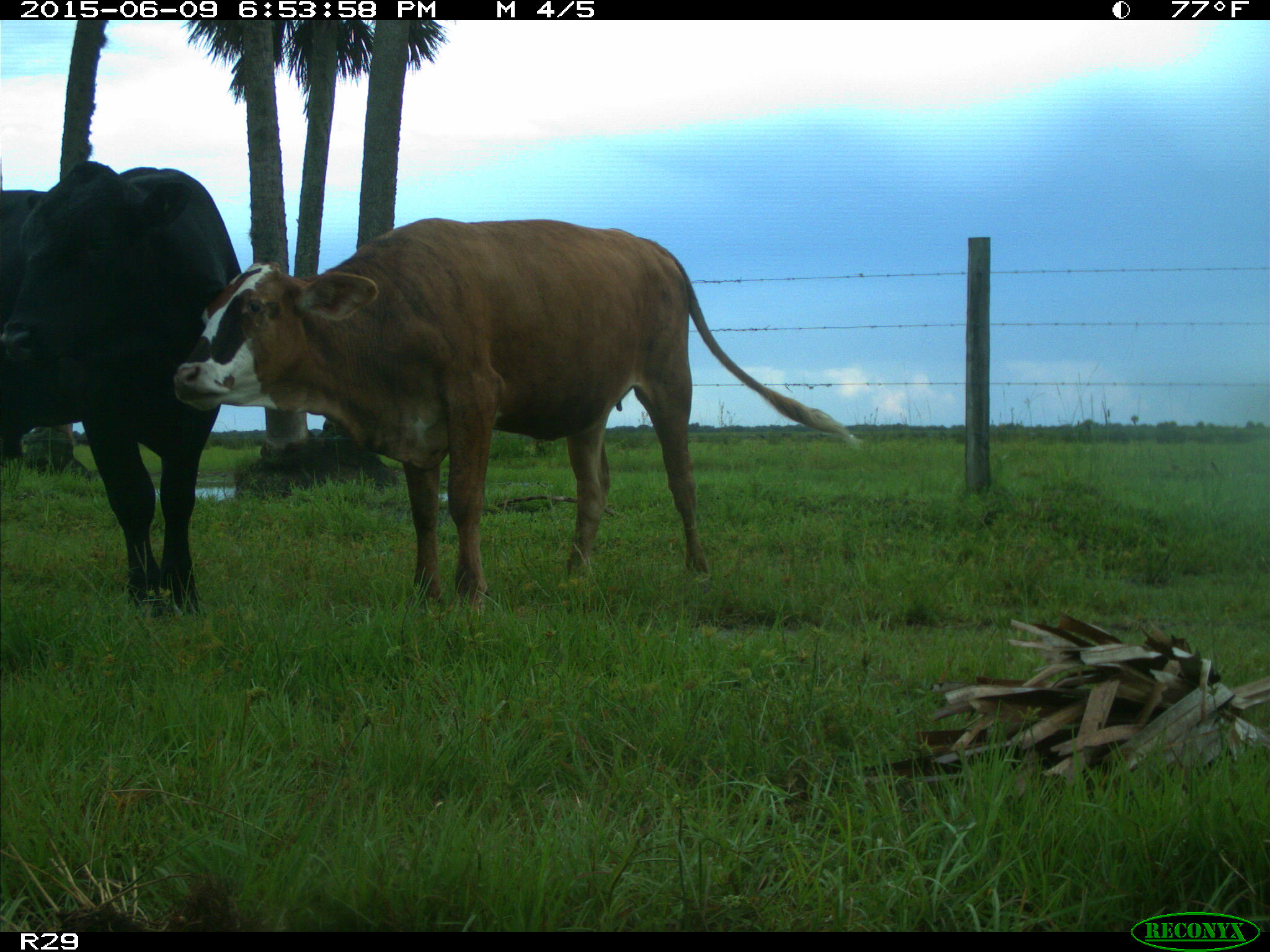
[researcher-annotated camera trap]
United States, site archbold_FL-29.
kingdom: Animalia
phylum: Chordata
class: Mammalia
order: Artiodactyla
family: Bovidae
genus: Bos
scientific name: Bos taurus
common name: domestic cow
Bos taurus (domestic cow).